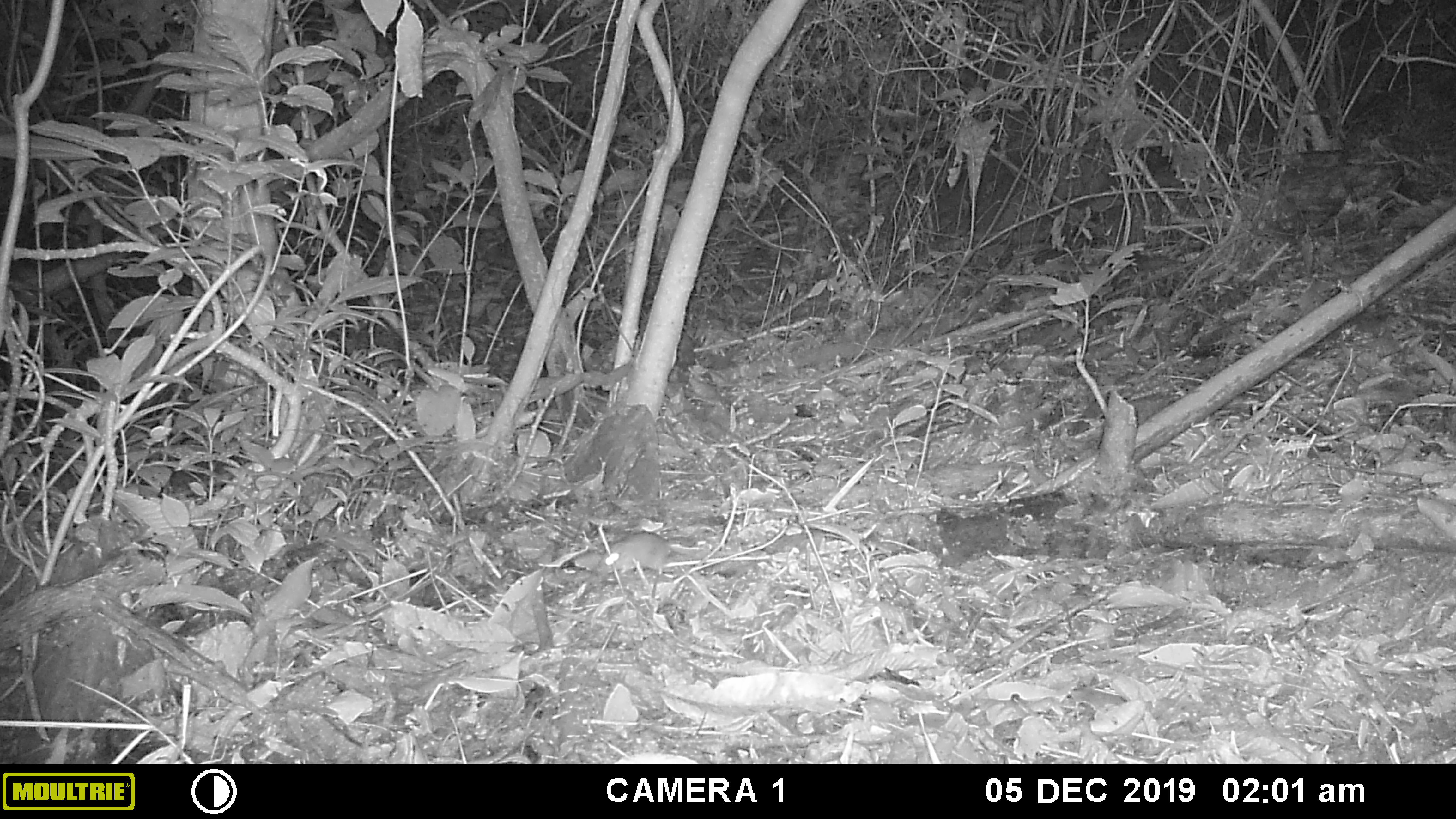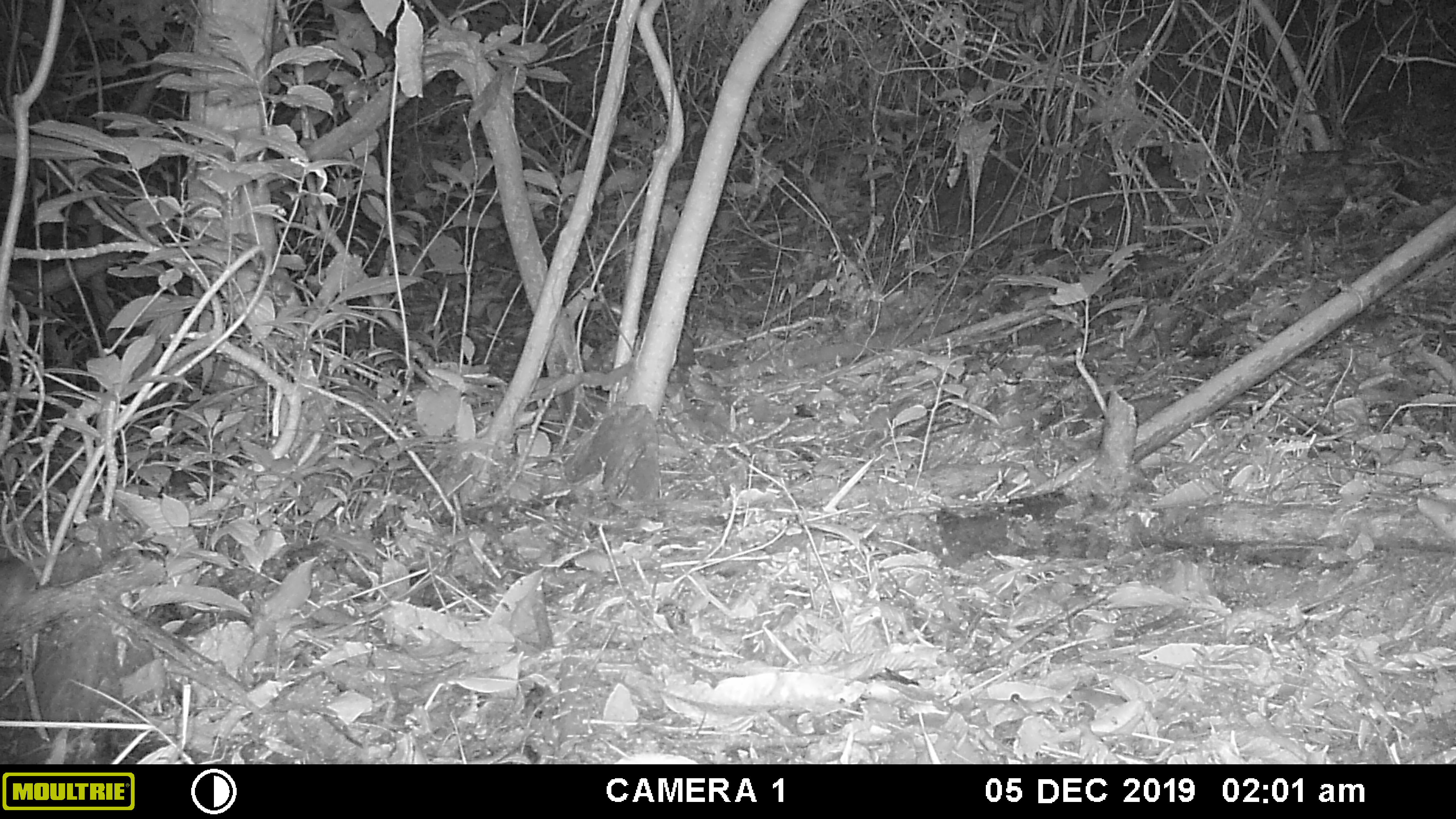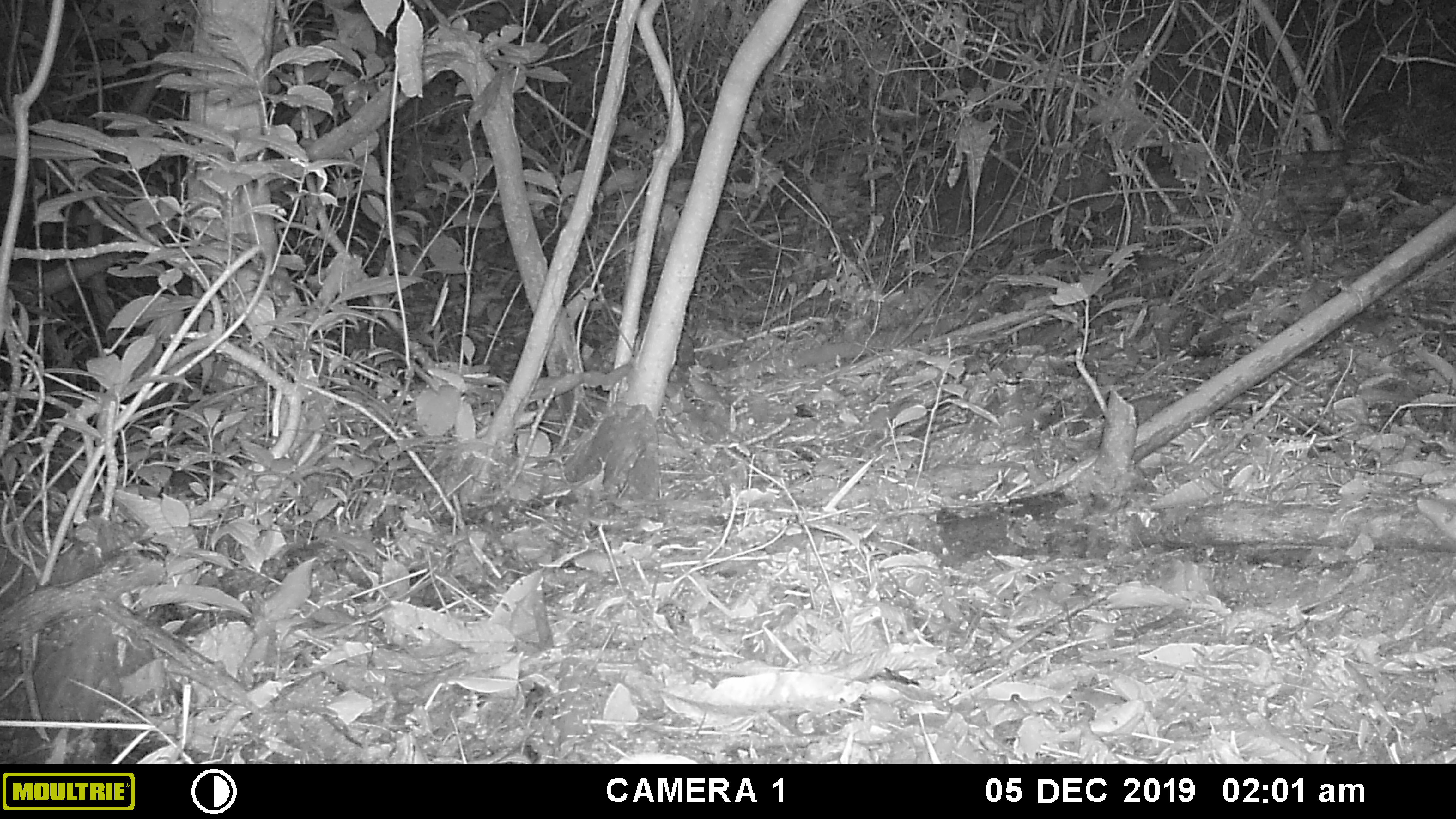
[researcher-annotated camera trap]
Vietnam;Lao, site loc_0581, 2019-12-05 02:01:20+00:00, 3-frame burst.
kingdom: Animalia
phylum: Chordata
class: Mammalia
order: Rodentia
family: Muridae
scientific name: Muridae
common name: old-world mice and rats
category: unidentified murid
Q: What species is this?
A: Unidentified murid (old-world mice and rats) (Muridae).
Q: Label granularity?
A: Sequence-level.